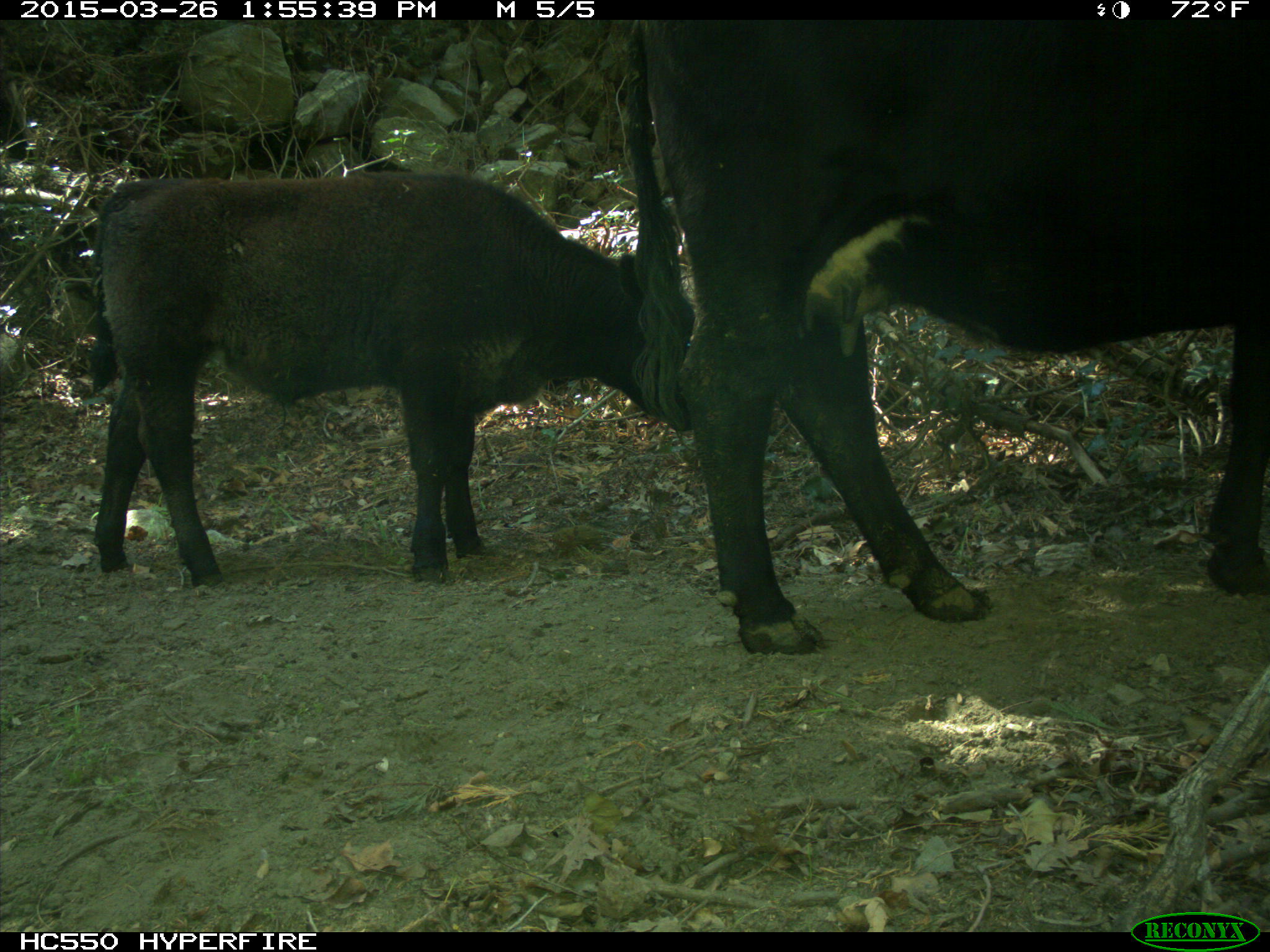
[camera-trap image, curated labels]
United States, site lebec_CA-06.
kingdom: Animalia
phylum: Chordata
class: Mammalia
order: Artiodactyla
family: Bovidae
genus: Bos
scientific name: Bos taurus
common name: domestic cow